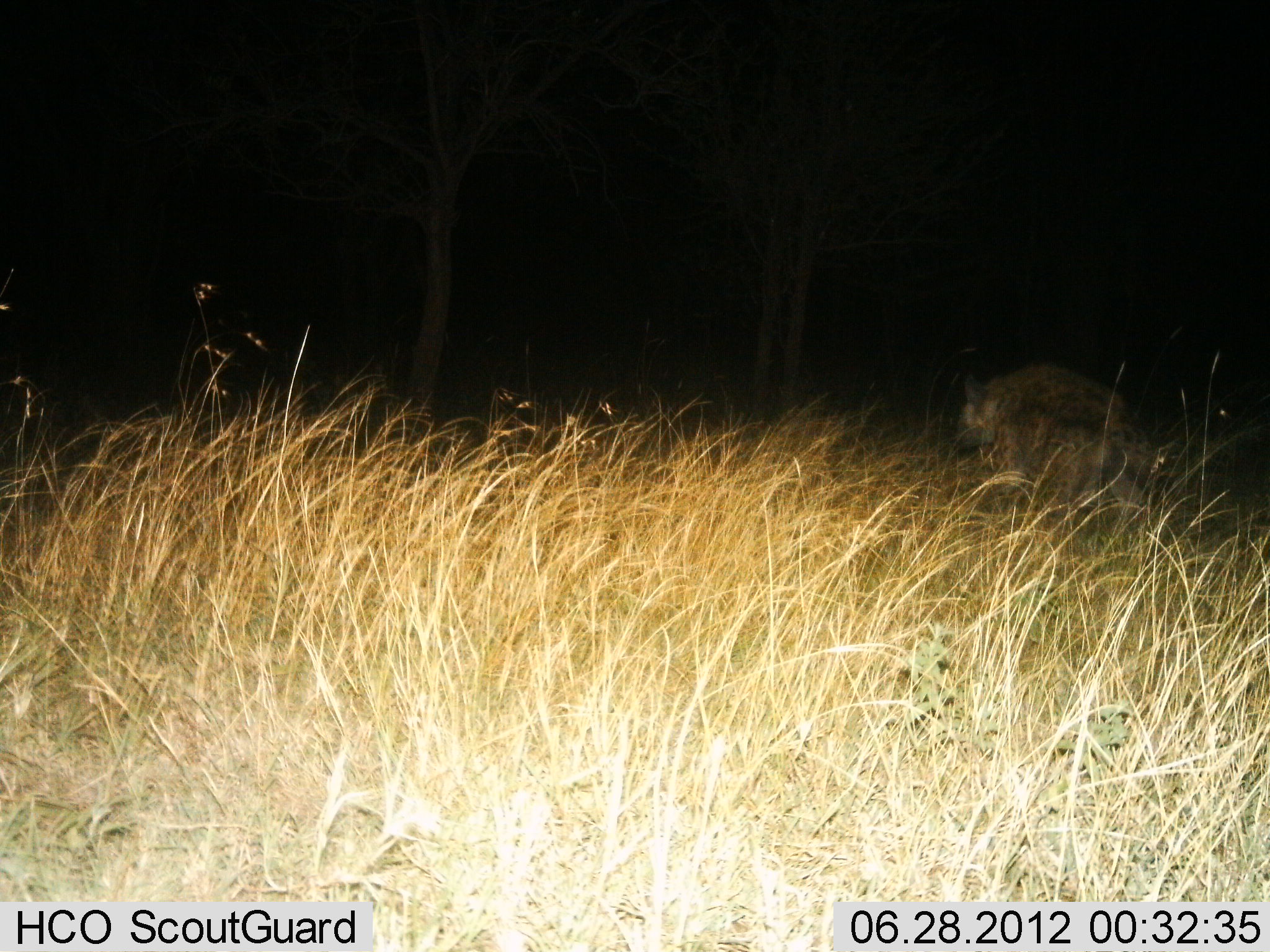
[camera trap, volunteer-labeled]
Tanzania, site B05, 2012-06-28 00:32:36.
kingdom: Animalia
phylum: Chordata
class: Mammalia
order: Carnivora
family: Hyaenidae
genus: Crocuta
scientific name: Crocuta crocuta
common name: spotted hyena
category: hyenaspotted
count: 2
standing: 70%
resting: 10%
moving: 10%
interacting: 20%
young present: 10%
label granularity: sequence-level